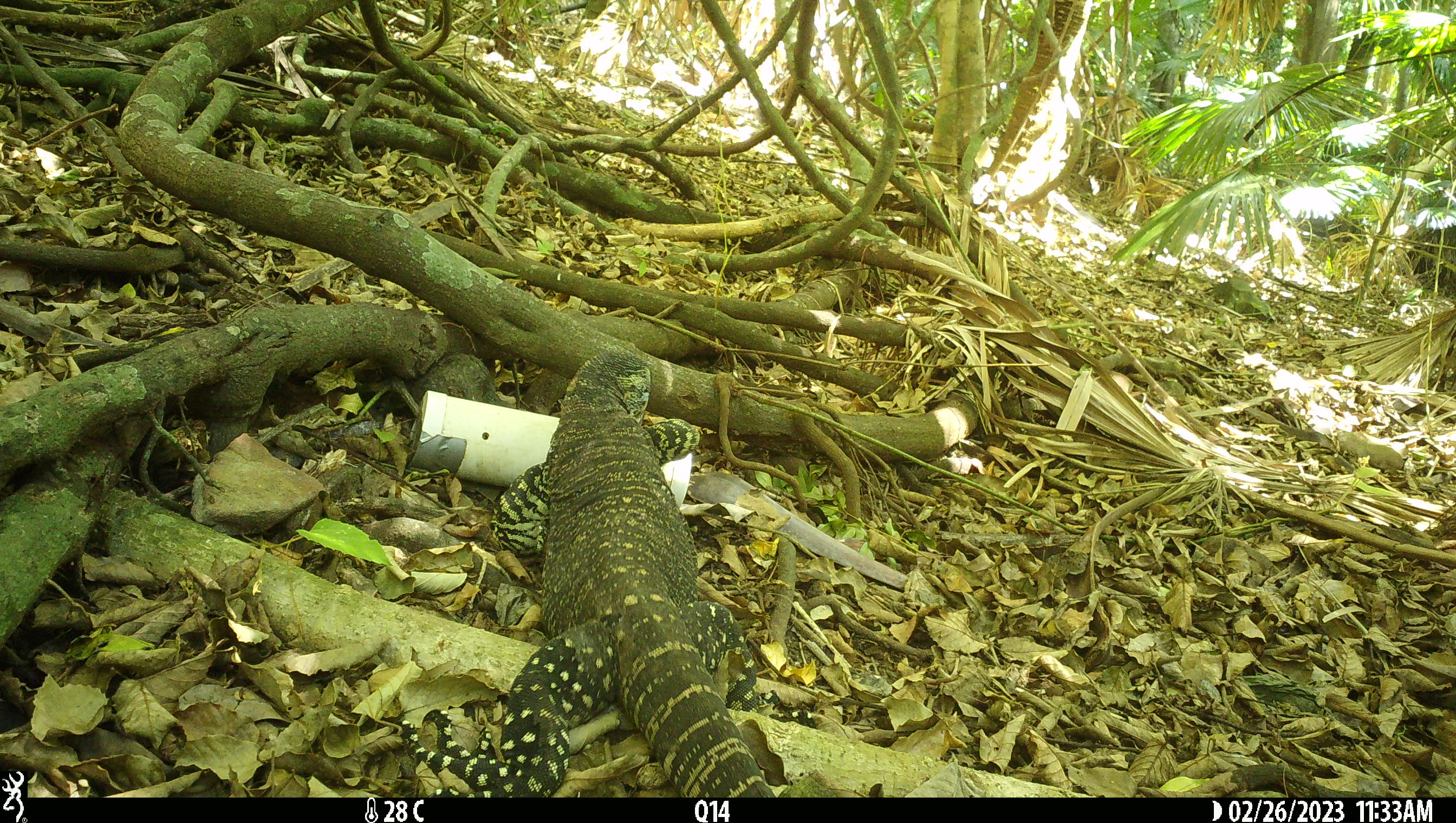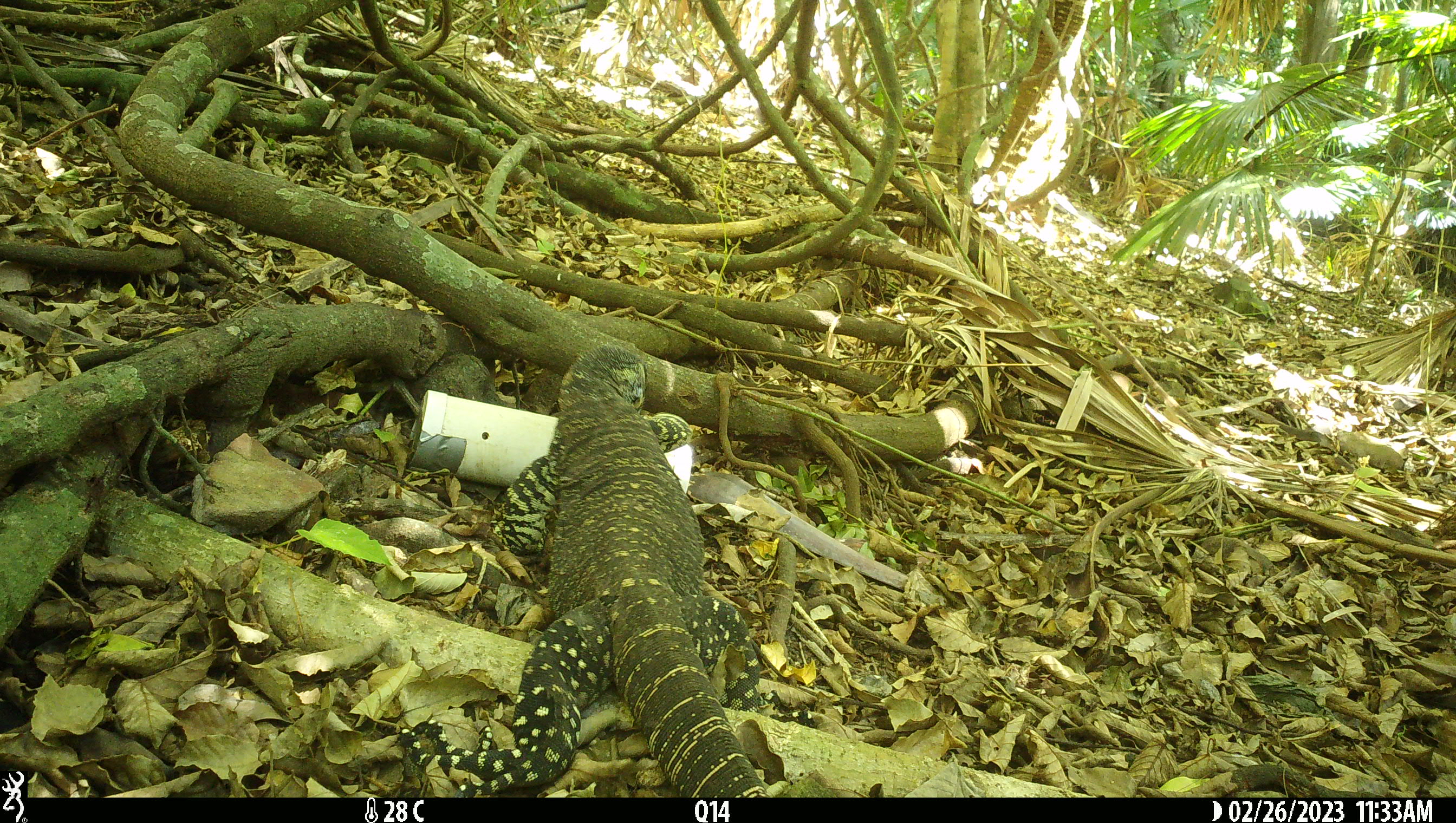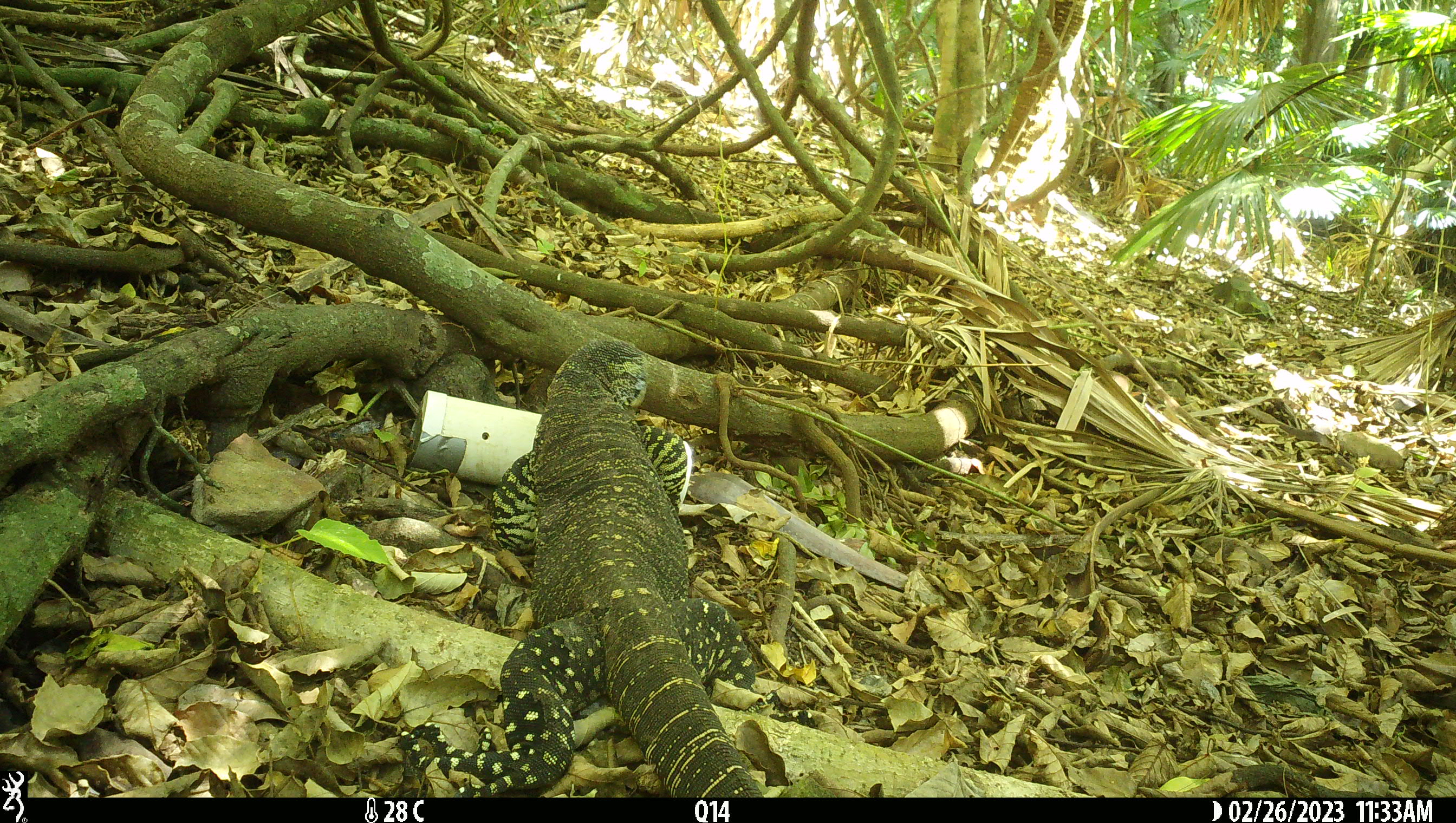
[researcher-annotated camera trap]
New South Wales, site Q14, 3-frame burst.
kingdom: Animalia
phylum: Chordata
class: Reptilia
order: Squamata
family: Varanidae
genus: Varanus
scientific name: Varanus varius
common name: lace monitor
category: goanna